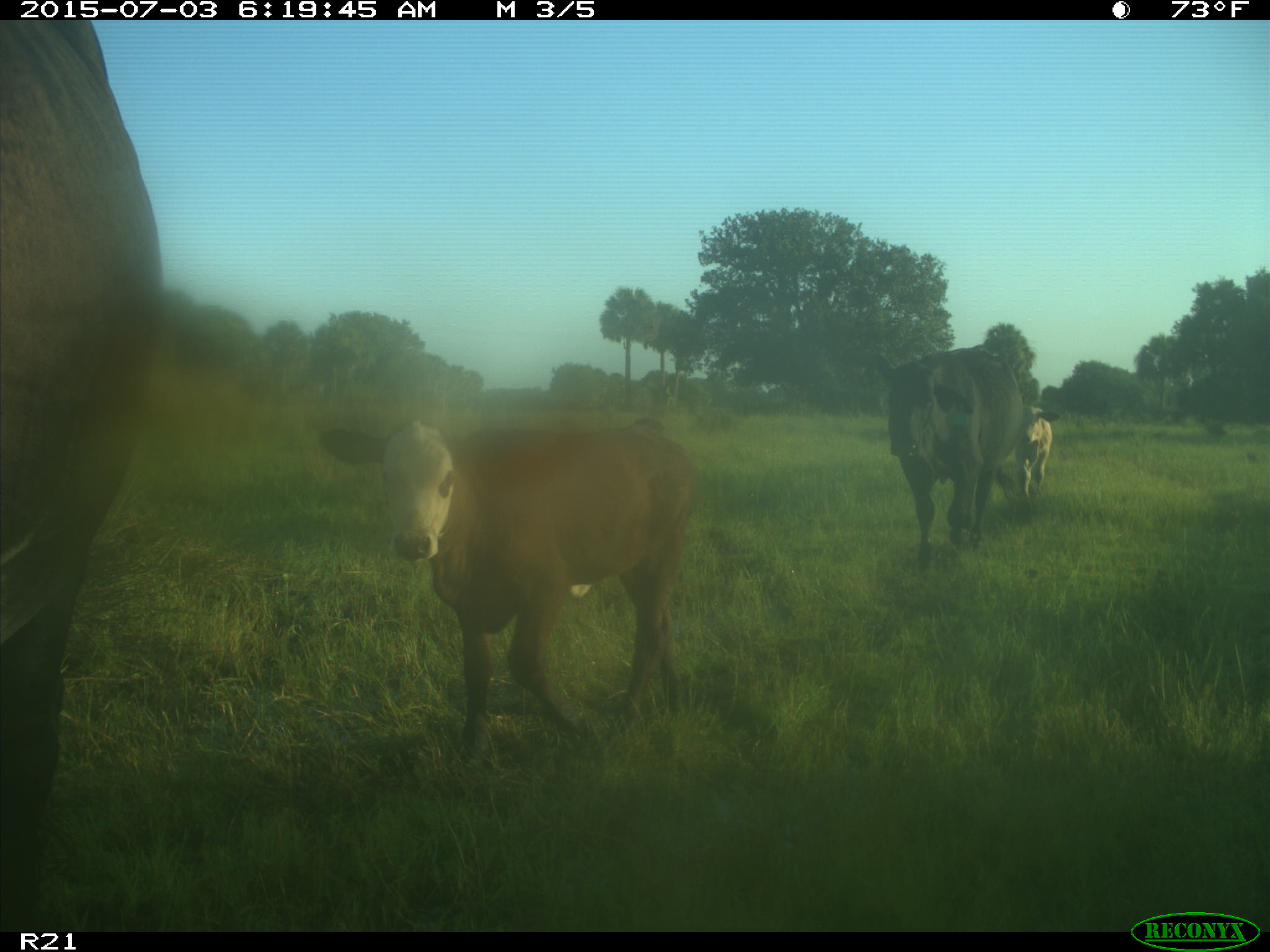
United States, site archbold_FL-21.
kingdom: Animalia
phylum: Chordata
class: Mammalia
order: Artiodactyla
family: Bovidae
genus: Bos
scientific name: Bos taurus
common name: domestic cow